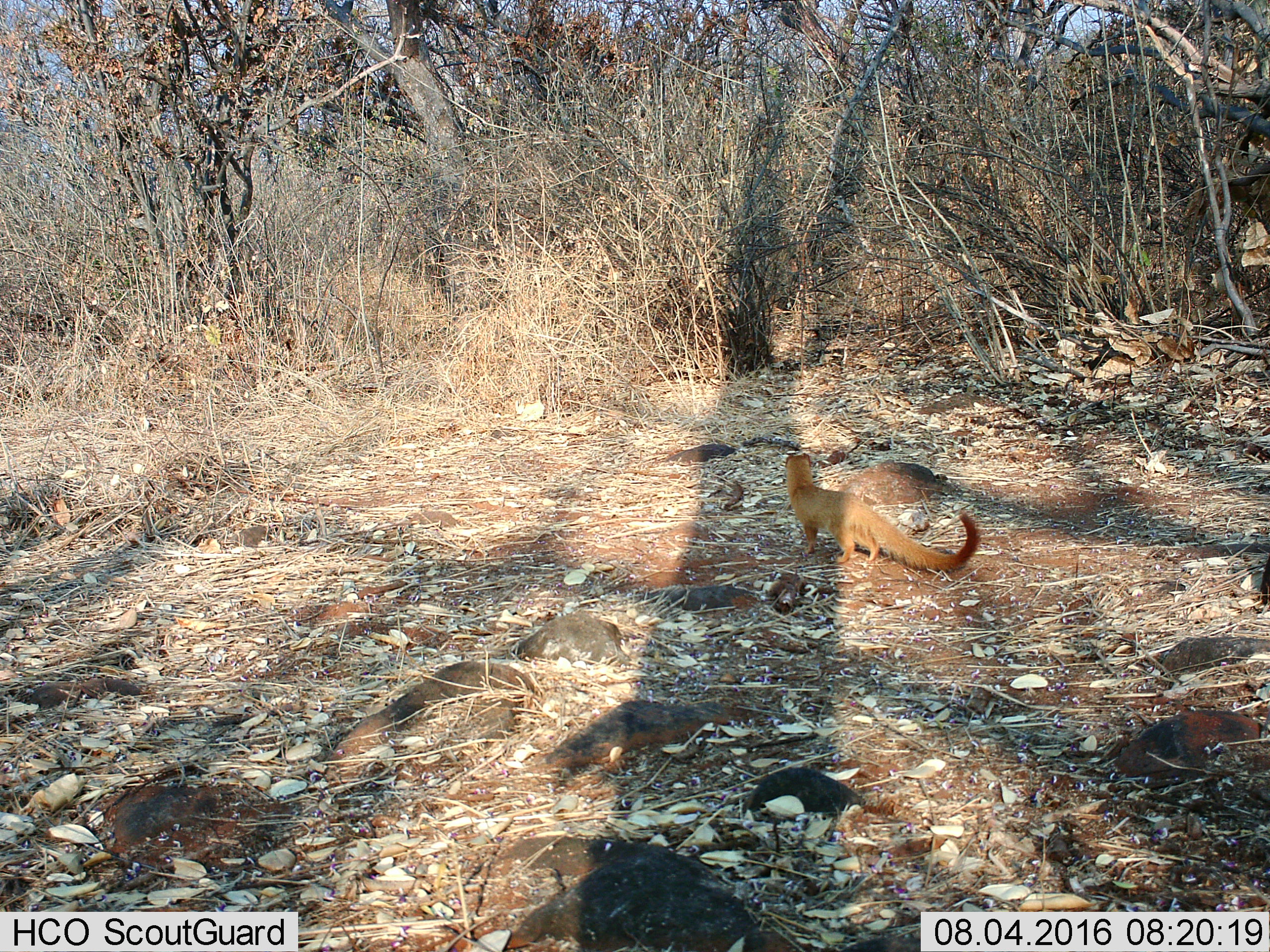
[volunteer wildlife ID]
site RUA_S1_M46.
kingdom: Animalia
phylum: Chordata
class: Mammalia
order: Carnivora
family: Herpestidae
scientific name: Herpestidae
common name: mongoose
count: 1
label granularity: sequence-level